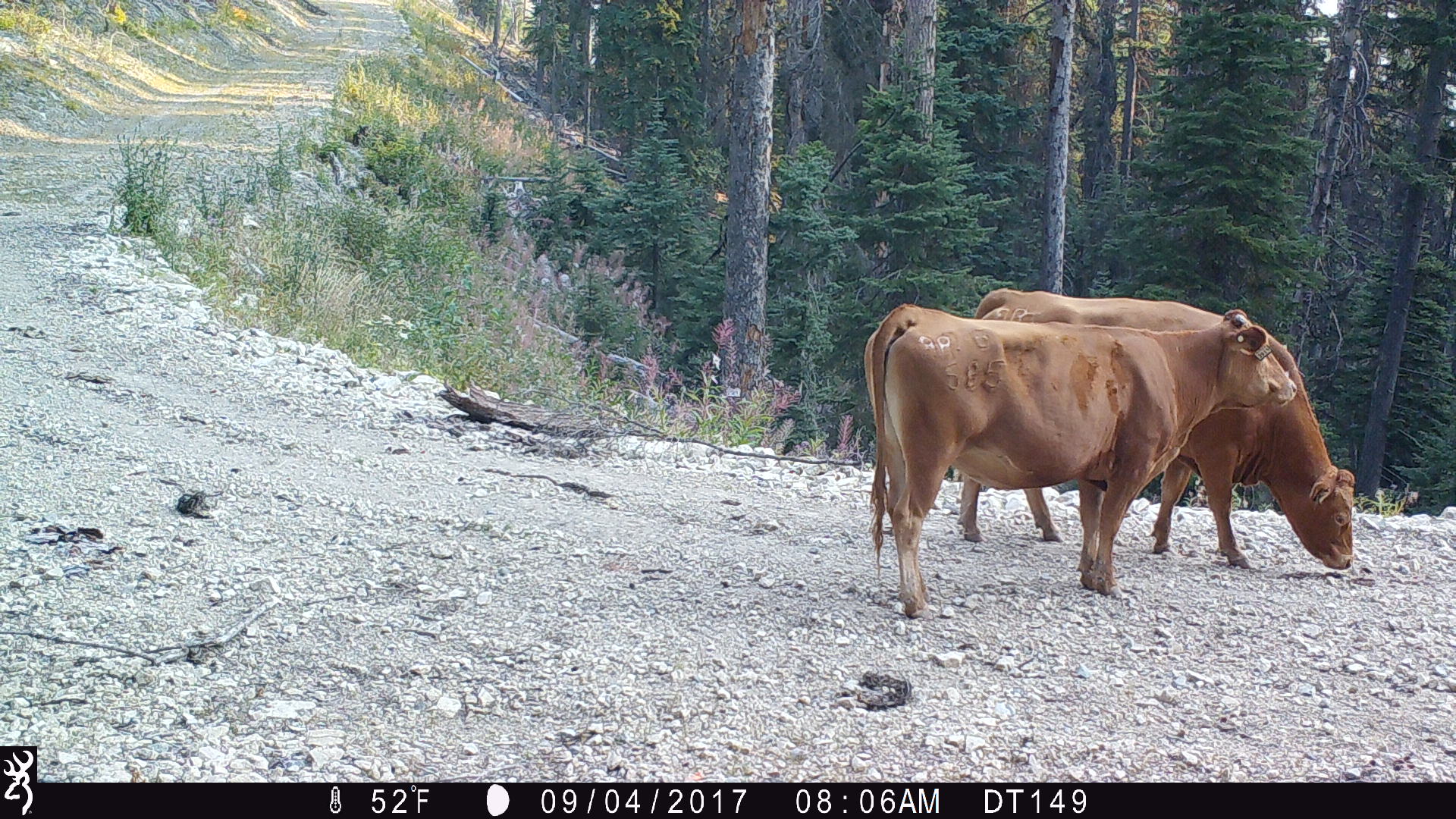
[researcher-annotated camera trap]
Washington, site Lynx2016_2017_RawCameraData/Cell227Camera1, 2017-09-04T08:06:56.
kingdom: Animalia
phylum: Chordata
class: Mammalia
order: Artiodactyla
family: Bovidae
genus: Bos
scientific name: Bos taurus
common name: domestic cattle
Domestic cattle (Bos taurus). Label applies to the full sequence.